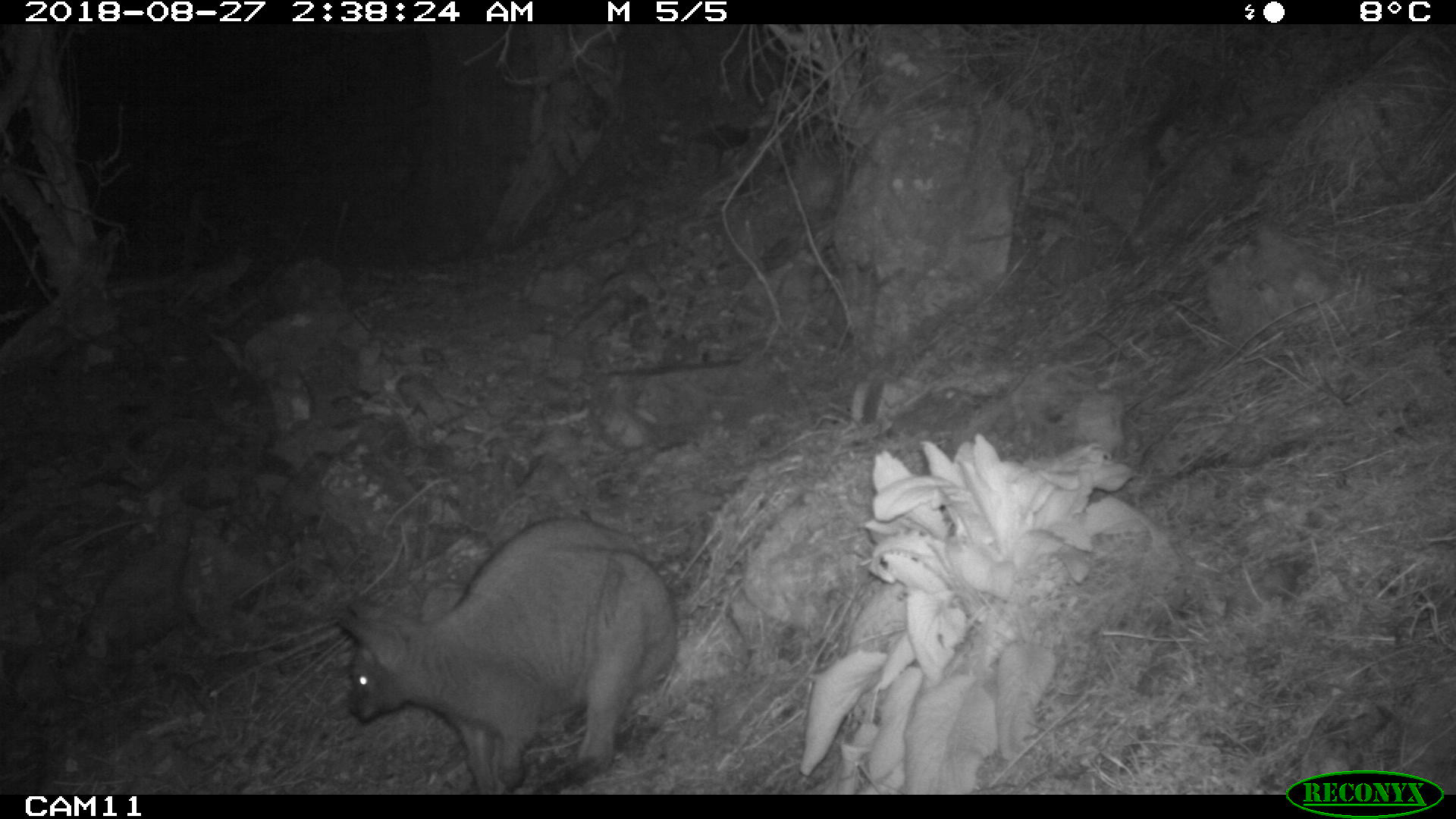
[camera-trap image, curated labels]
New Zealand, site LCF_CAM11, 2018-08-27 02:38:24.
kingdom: Animalia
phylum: Chordata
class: Mammalia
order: Diprotodontia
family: Macropodidae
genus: Notamacropus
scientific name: Notamacropus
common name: wallaby